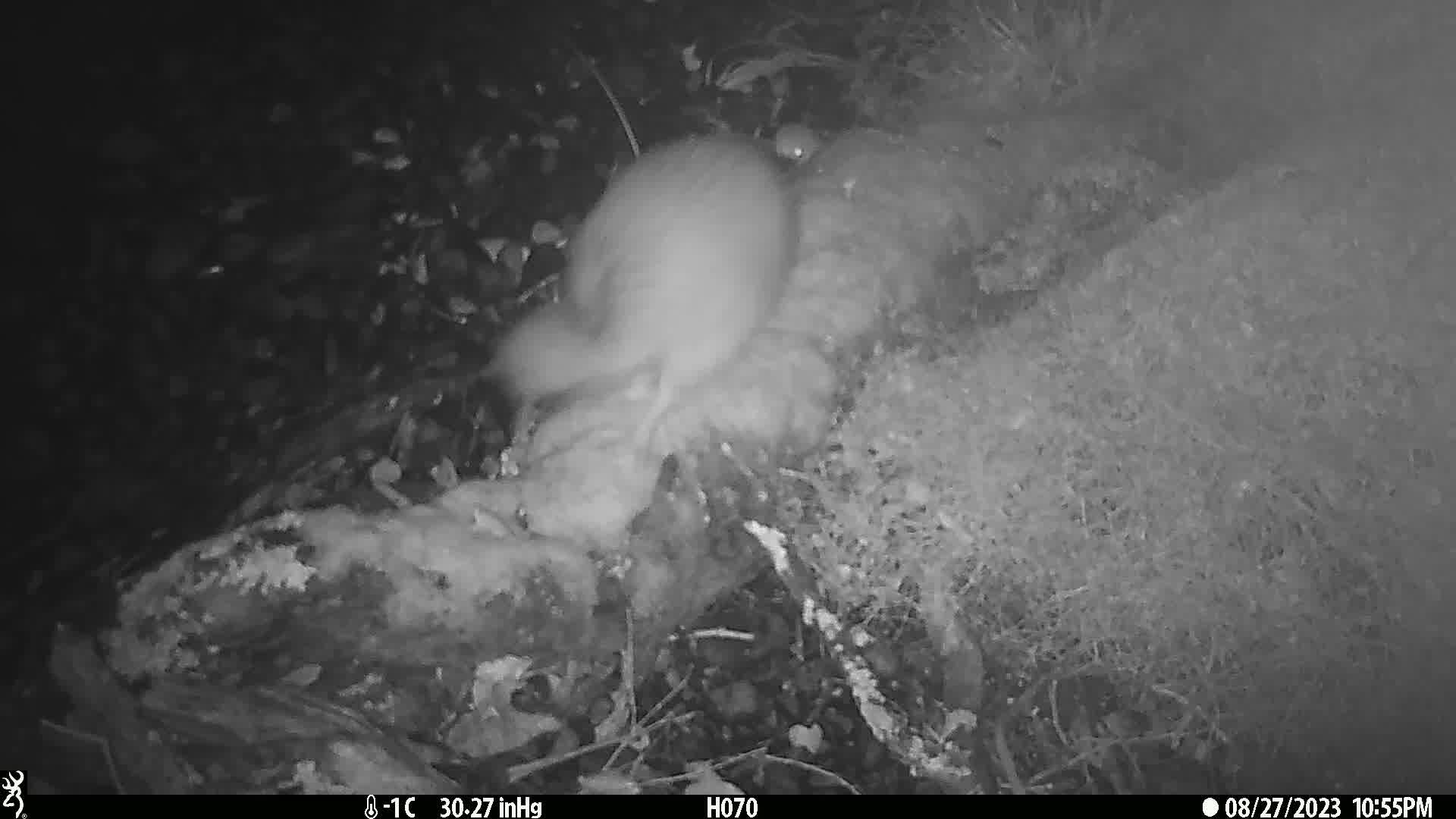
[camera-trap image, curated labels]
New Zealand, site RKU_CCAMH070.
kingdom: Animalia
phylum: Chordata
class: Aves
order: Apterygiformes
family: Apterygidae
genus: Apteryx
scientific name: Apteryx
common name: kiwi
Kiwi (Apteryx).